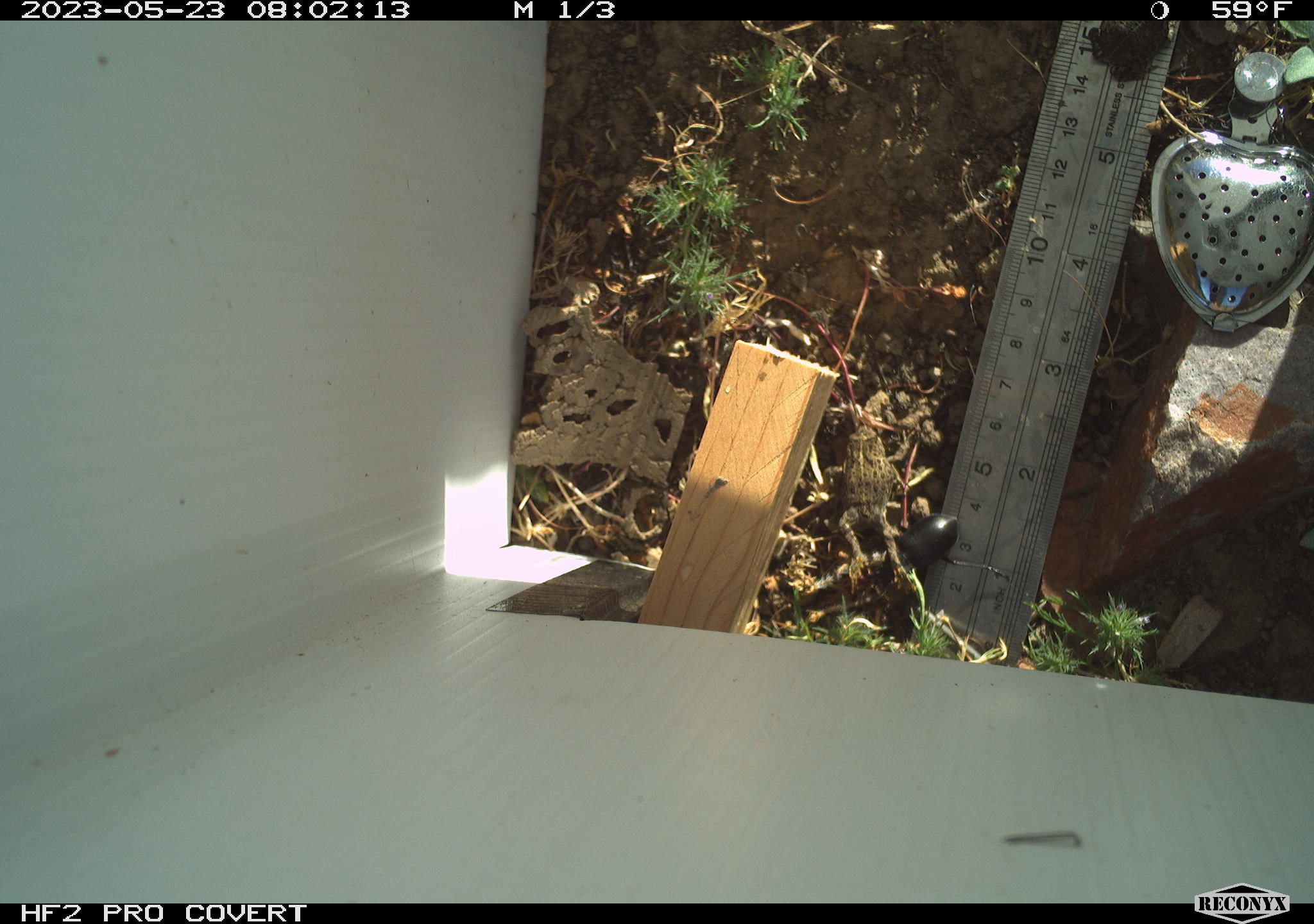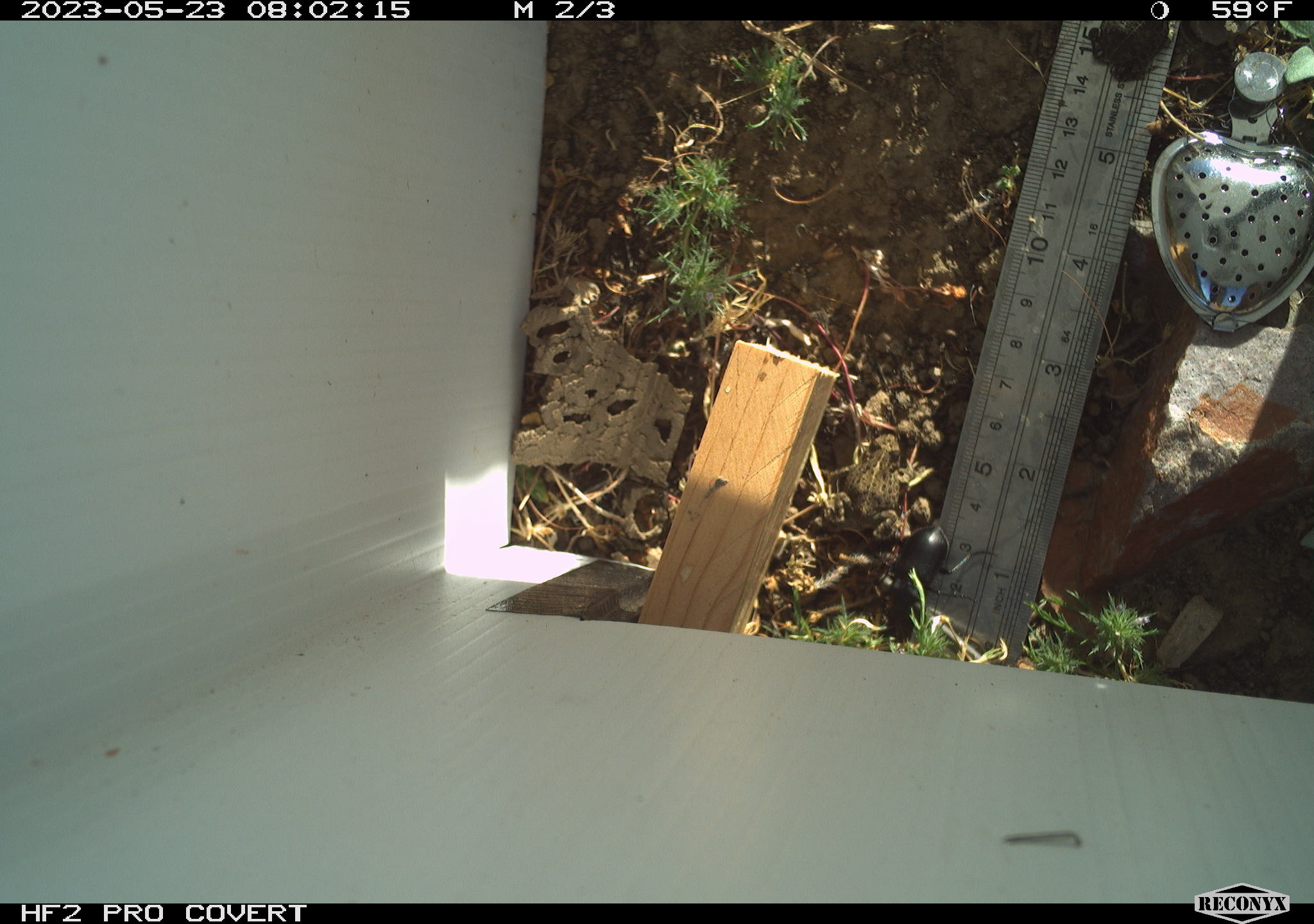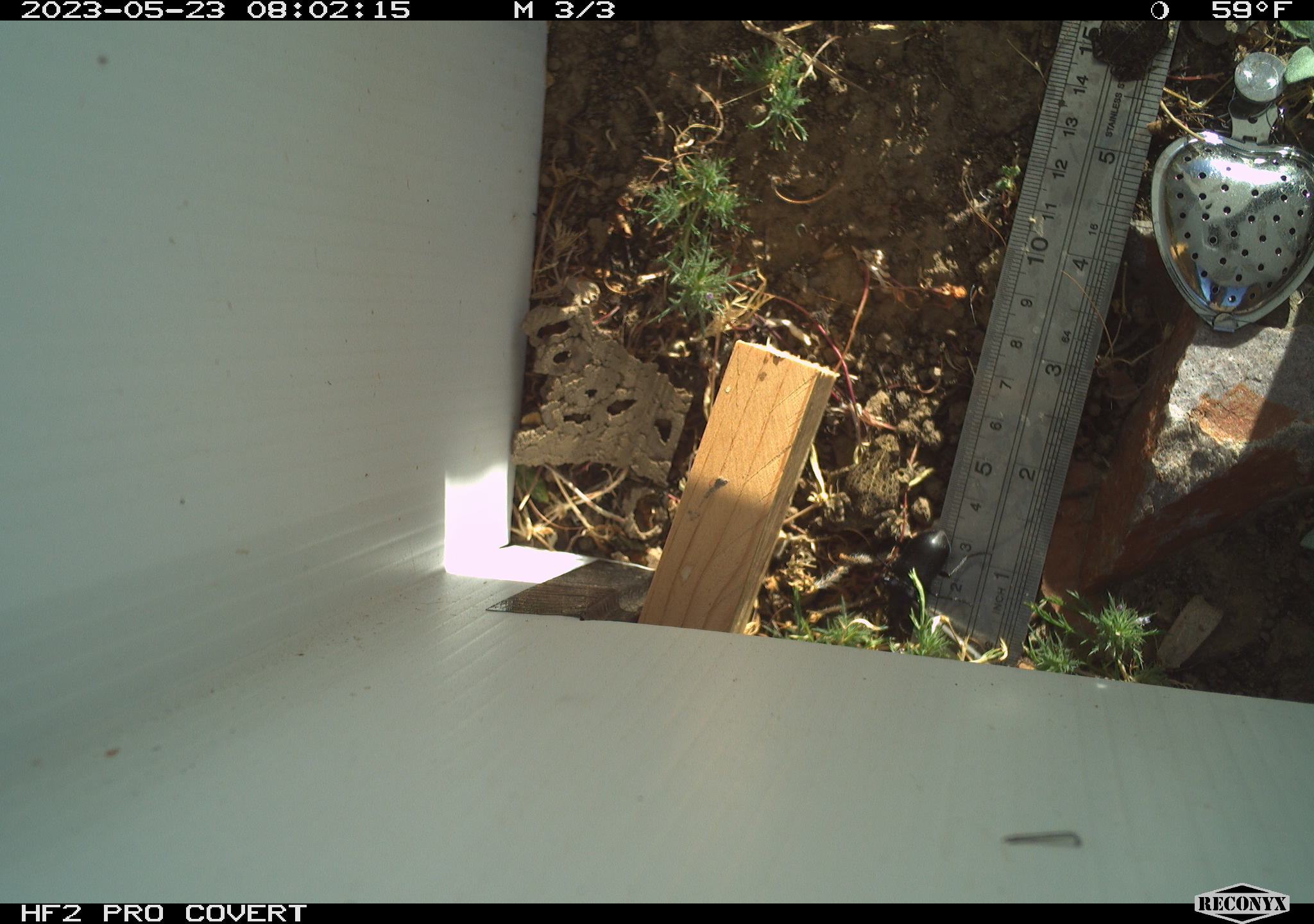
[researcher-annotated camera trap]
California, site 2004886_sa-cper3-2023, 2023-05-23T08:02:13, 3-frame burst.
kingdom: Animalia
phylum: Chordata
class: Amphibia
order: Anura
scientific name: Anura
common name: frogs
Frogs (Anura).